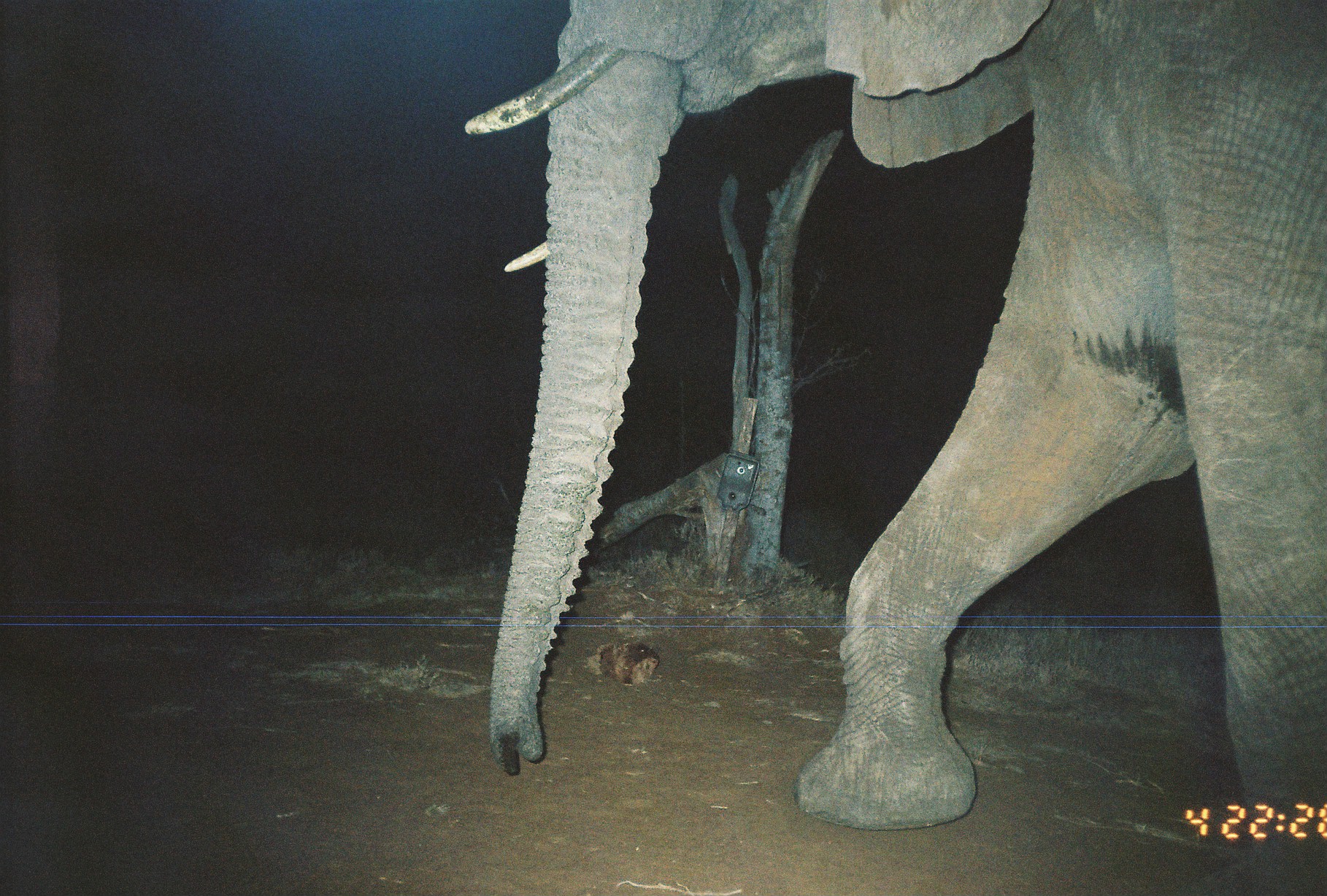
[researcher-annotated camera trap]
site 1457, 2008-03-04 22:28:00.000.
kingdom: Animalia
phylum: Chordata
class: Mammalia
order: Proboscidea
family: Elephantidae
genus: Loxodonta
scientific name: Loxodonta africana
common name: african bush elephant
Loxodonta africana (african bush elephant), count 1.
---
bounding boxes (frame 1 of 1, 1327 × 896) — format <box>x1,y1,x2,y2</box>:
loxodonta africana: <box>463,0,1324,891</box>